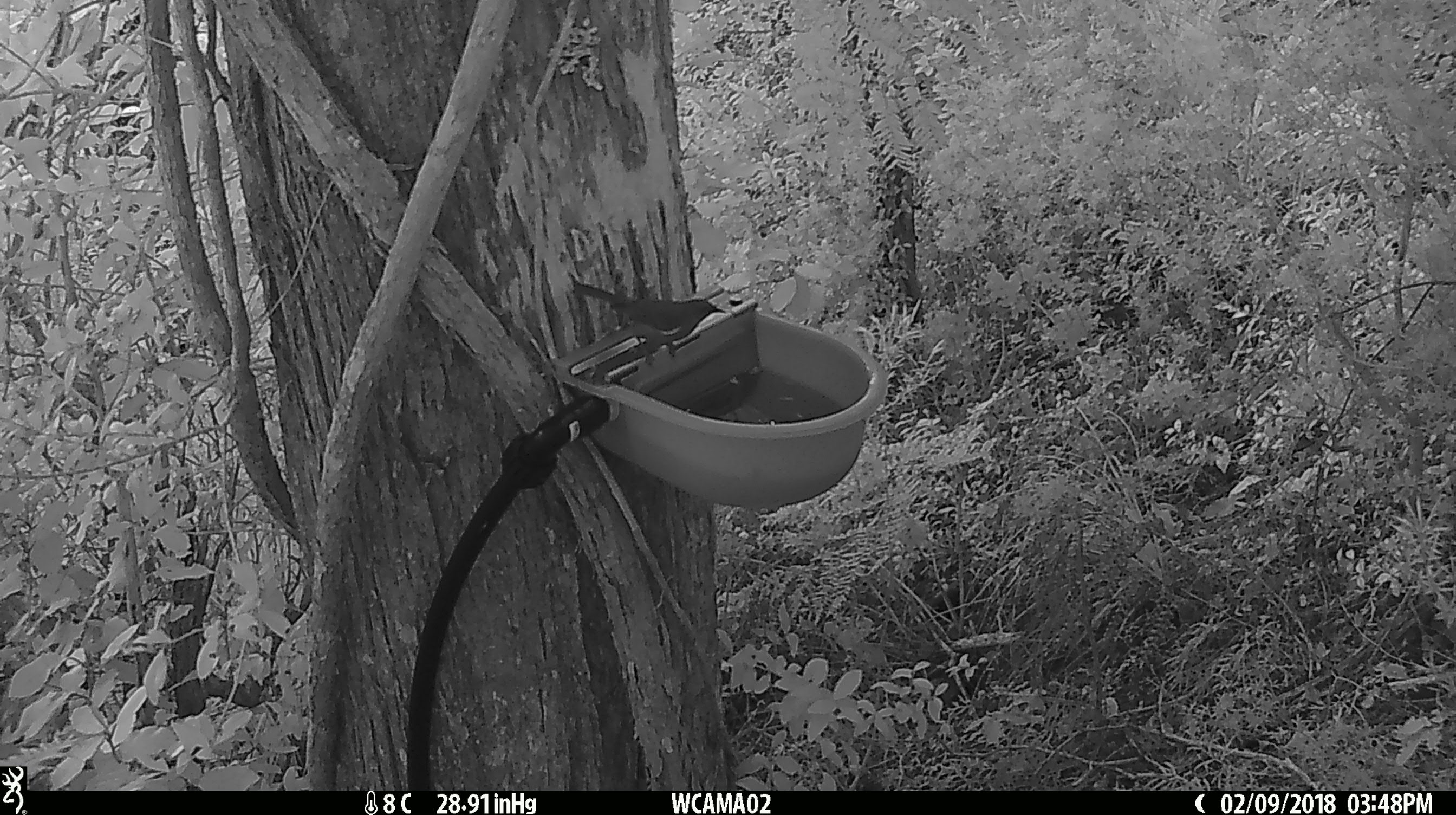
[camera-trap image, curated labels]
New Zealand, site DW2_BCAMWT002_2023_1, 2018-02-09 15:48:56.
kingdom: Animalia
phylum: Chordata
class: Aves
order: Passeriformes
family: Meliphagidae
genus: Anthornis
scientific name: Anthornis melanura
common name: new zealand bellbird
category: bellbird